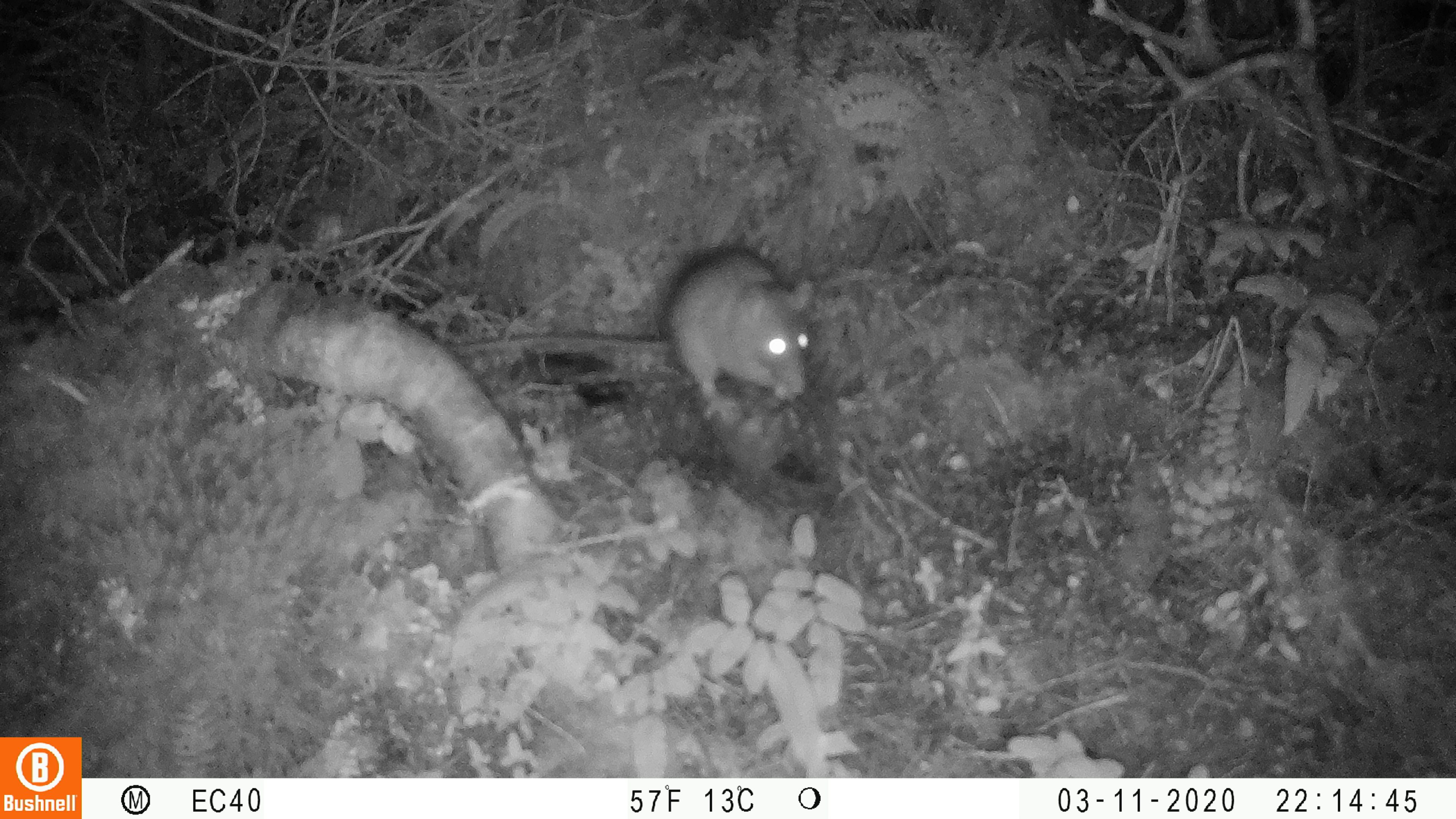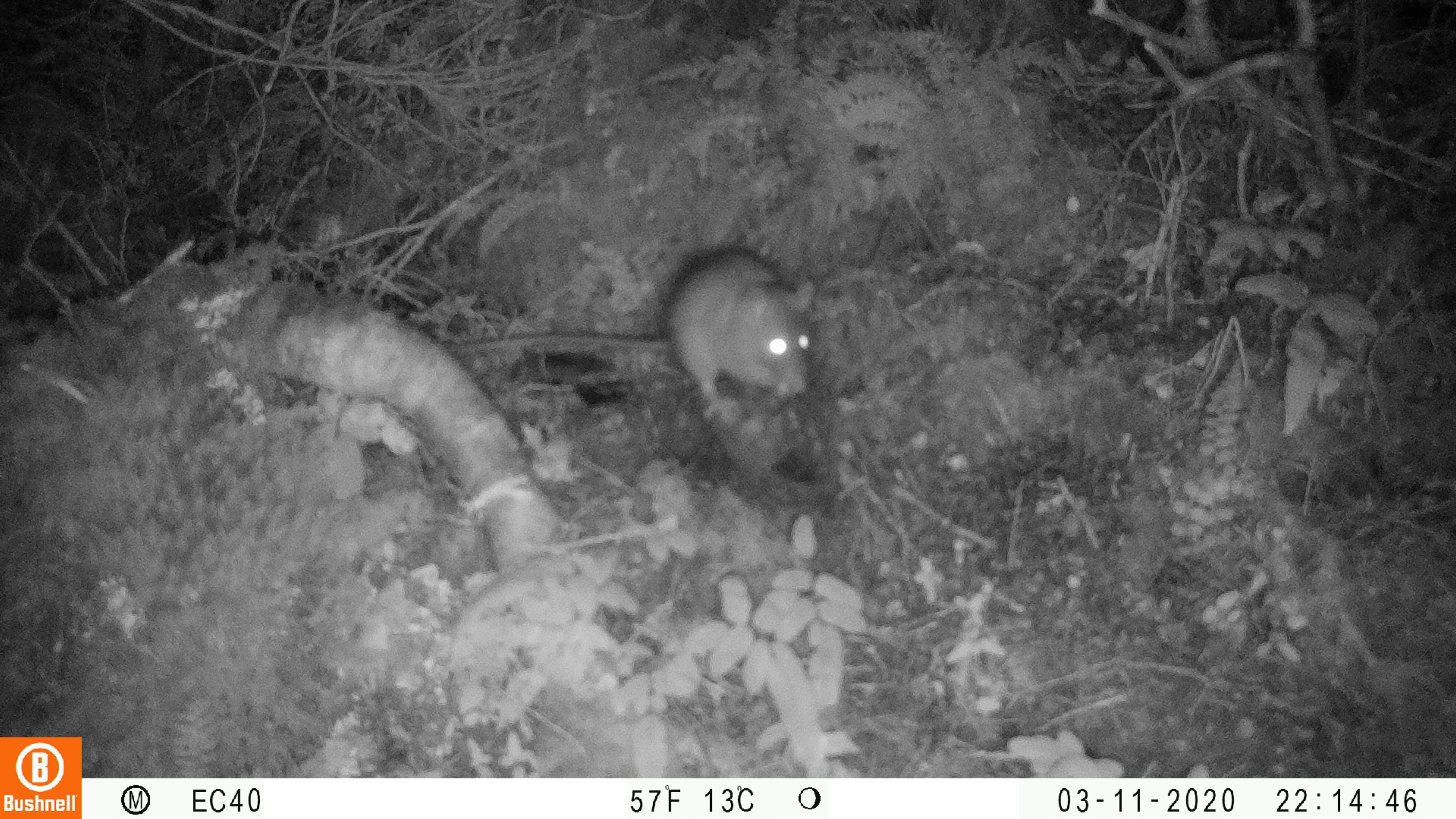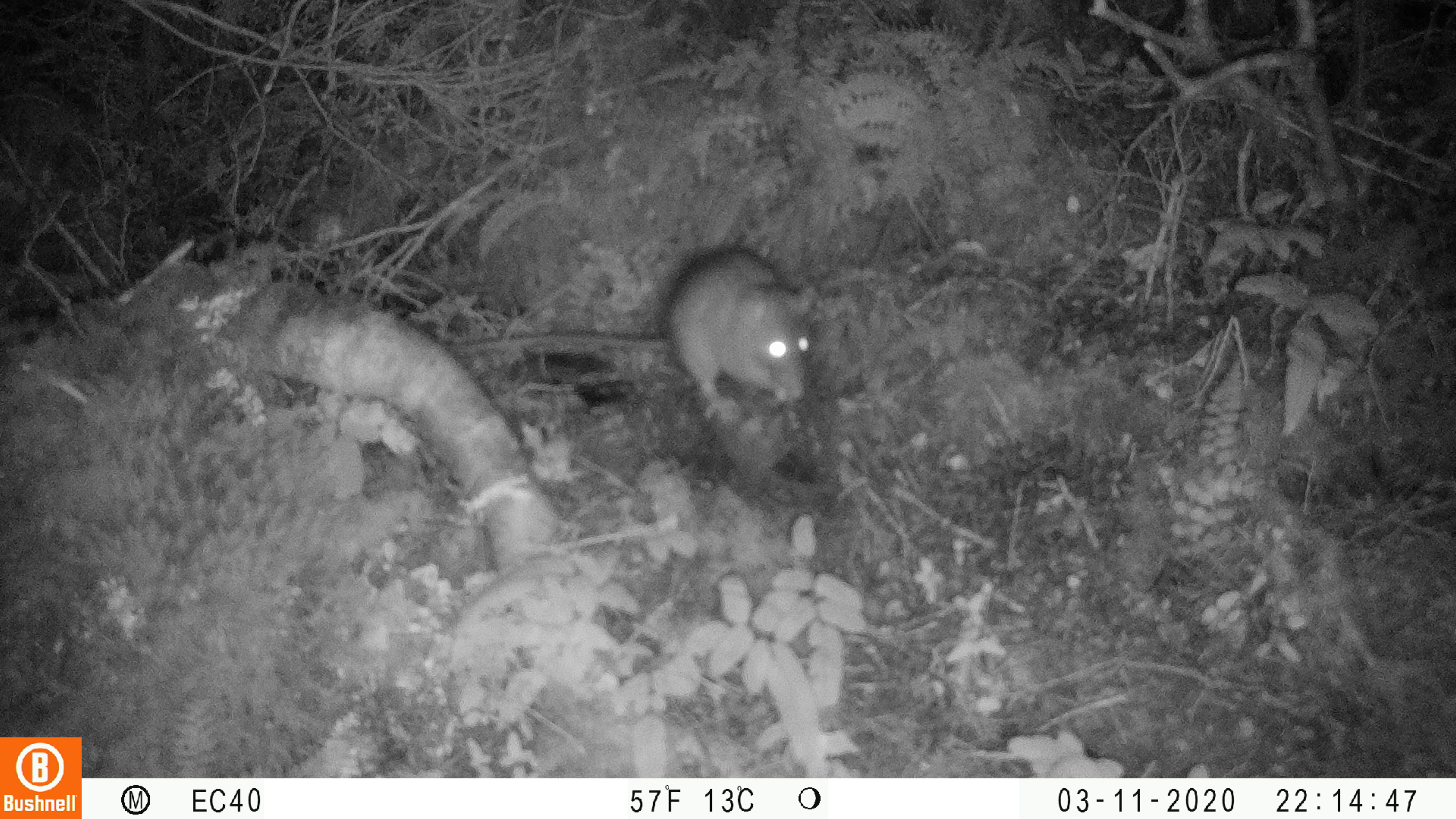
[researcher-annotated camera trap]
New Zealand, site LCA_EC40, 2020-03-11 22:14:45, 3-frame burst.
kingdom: Animalia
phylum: Chordata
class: Mammalia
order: Rodentia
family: Muridae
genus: Rattus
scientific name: Rattus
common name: rat